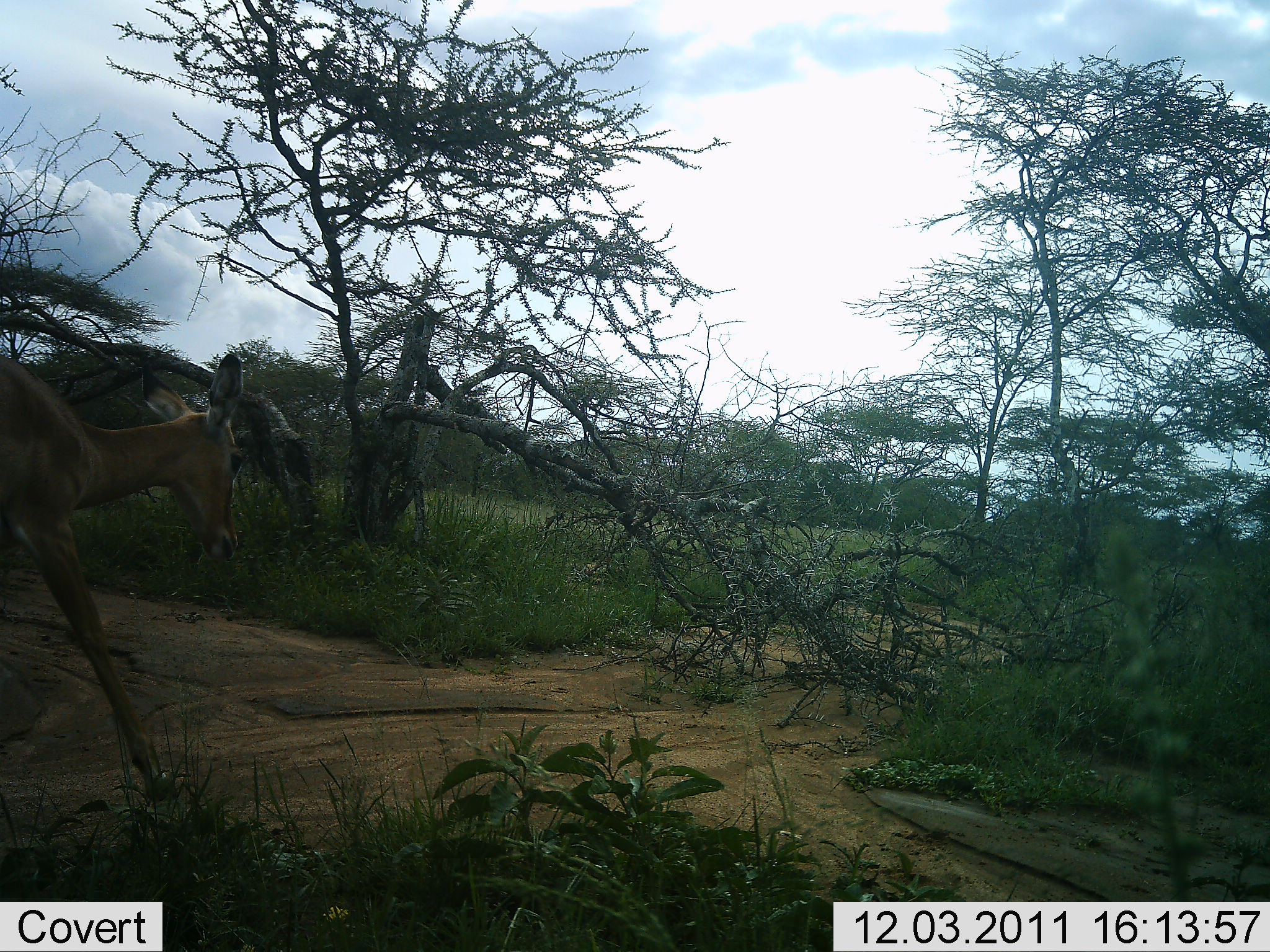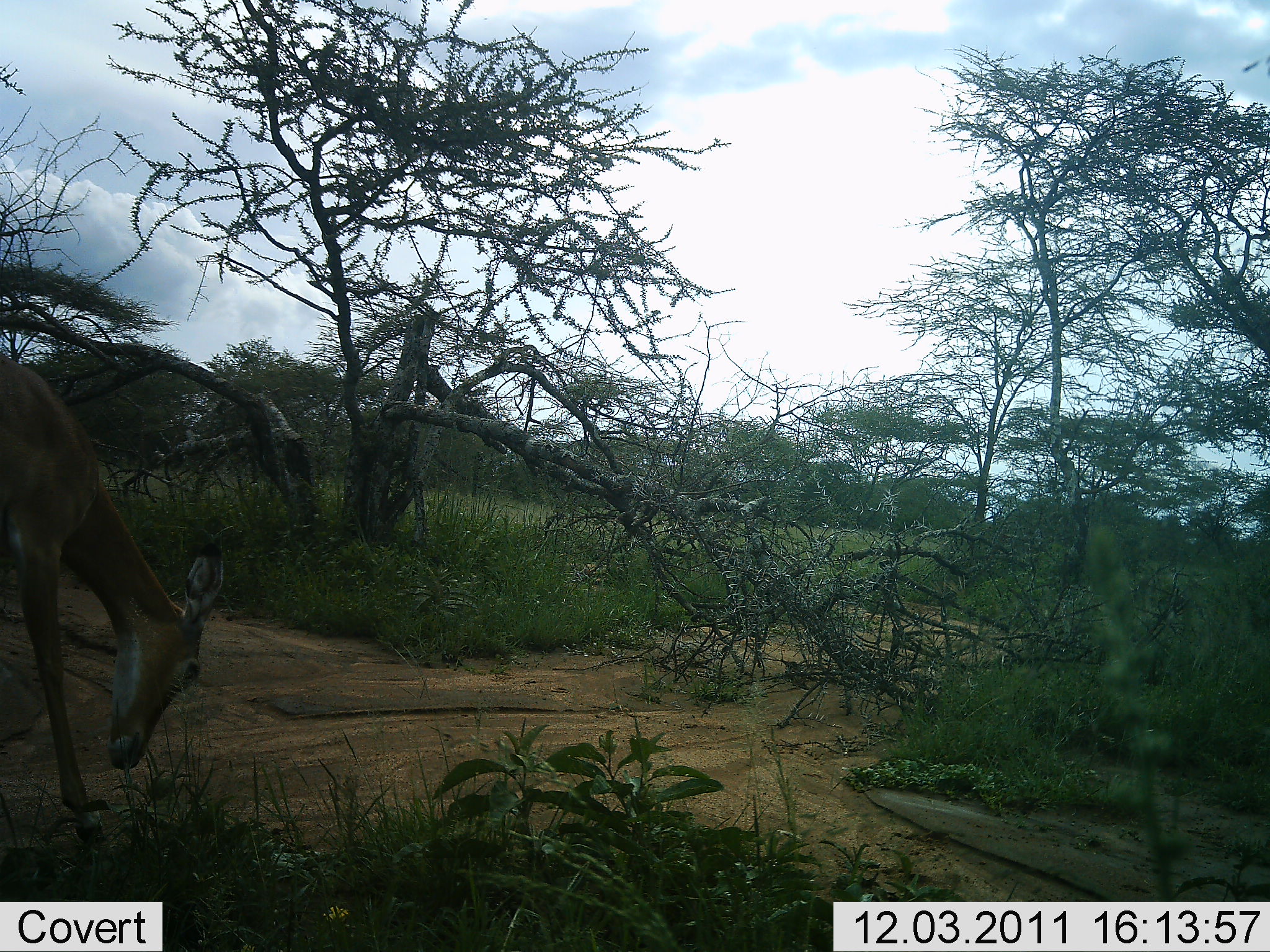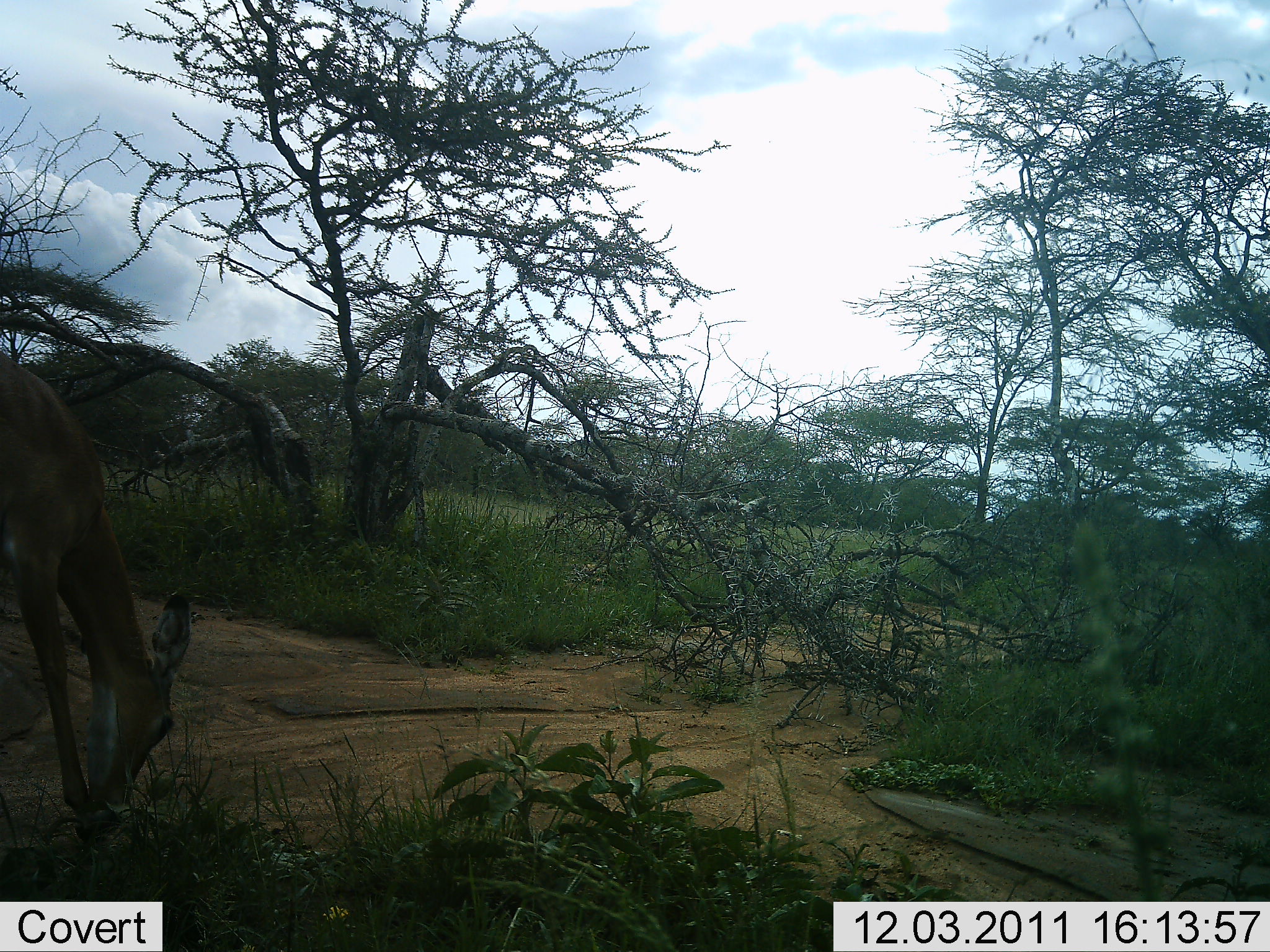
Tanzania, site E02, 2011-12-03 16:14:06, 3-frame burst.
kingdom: Animalia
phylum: Chordata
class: Mammalia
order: Artiodactyla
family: Bovidae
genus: Nanger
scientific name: Nanger granti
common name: grant's gazelle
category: gazellegrants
Gazellegrants (grant's gazelle) (Nanger granti), count 1. Behavior (volunteer vote fractions): standing 33%, resting 0%, moving 33%, interacting 0%. Young present (vote fraction): 0%. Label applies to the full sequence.